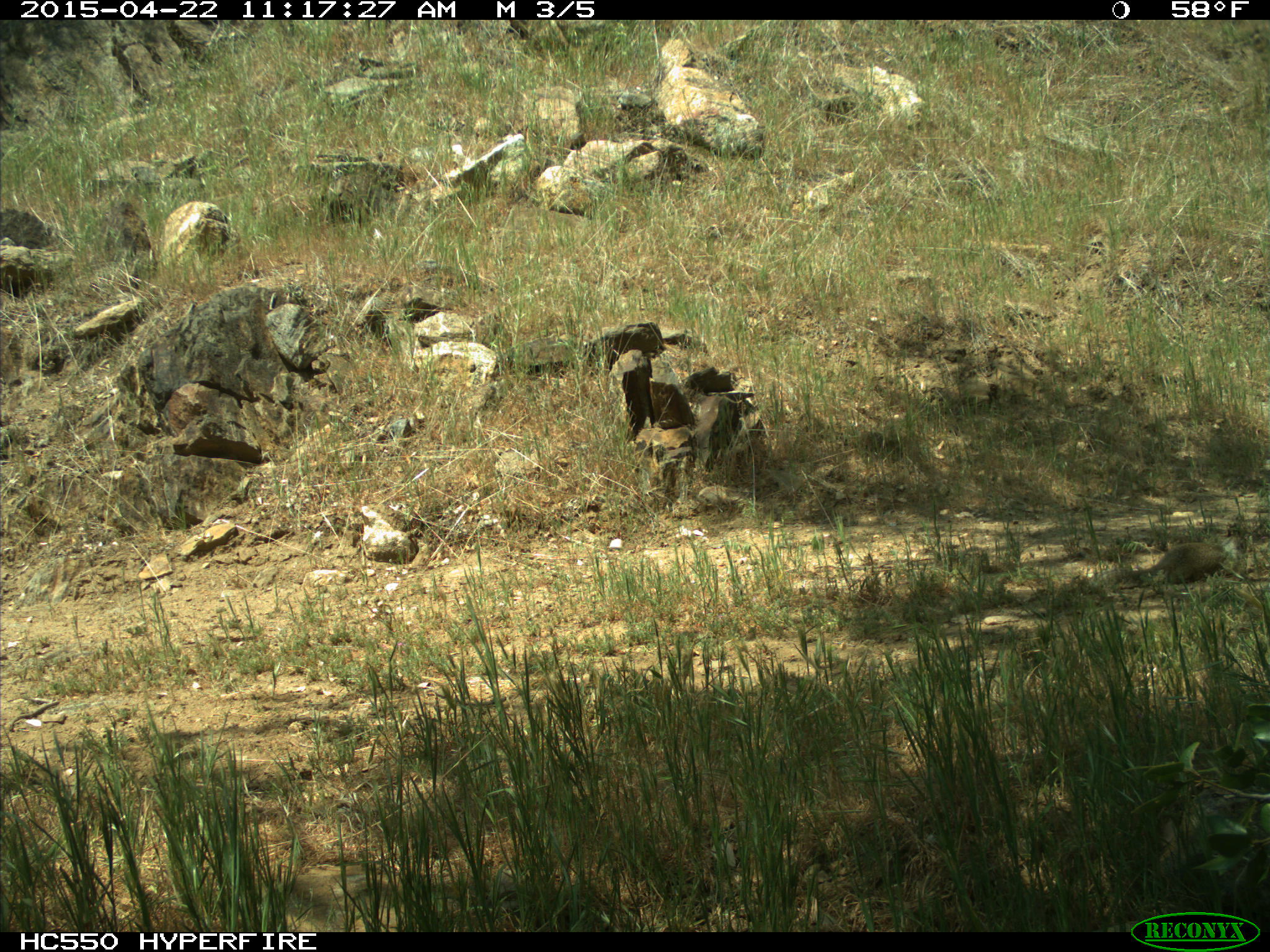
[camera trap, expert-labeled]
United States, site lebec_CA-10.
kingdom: Animalia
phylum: Chordata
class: Mammalia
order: Rodentia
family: Sciuridae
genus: Otospermophilus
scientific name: Otospermophilus beecheyi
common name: california ground squirrel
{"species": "Otospermophilus beecheyi (california ground squirrel)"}